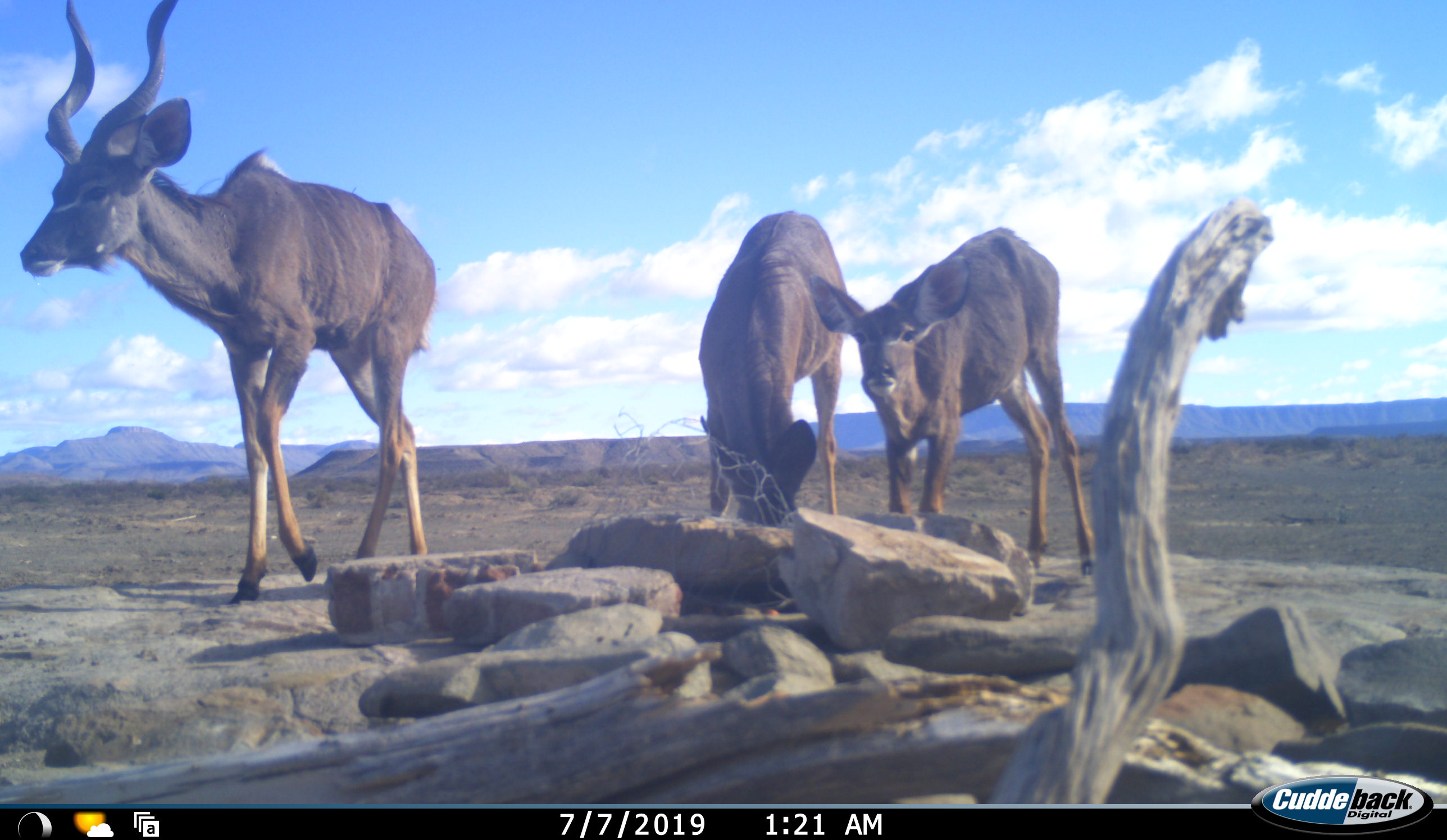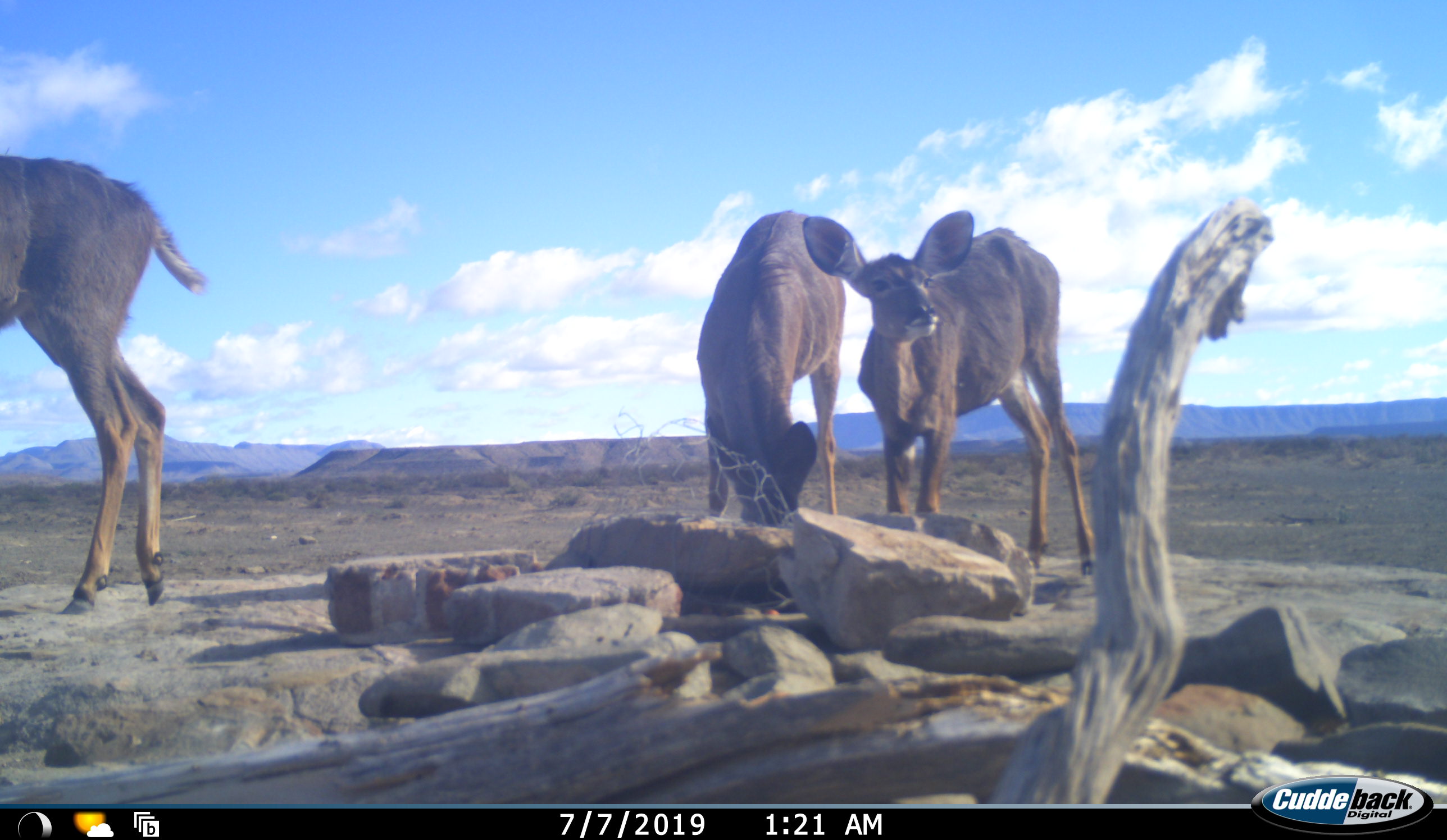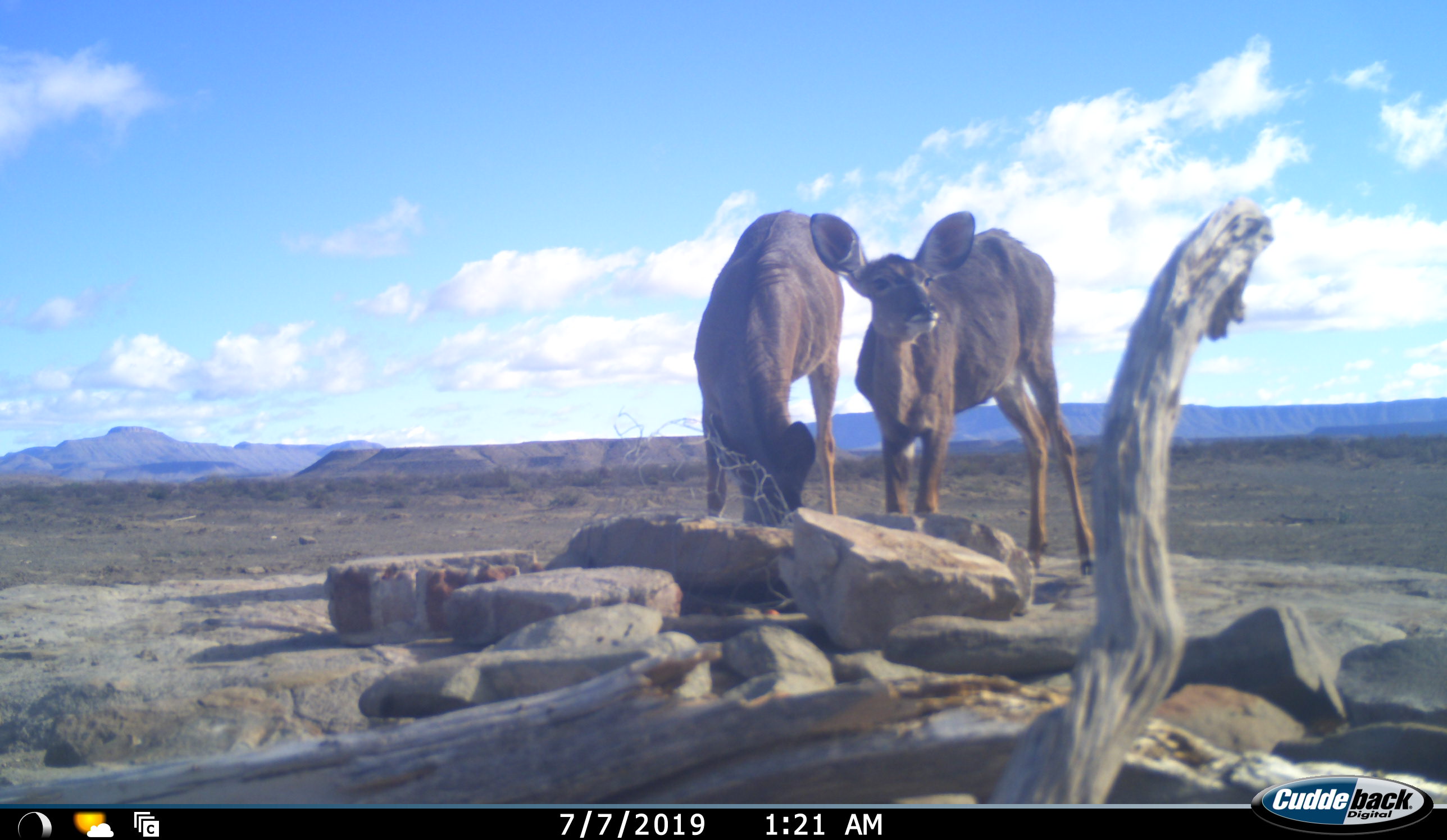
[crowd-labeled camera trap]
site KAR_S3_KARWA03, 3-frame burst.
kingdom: Animalia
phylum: Chordata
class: Mammalia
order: Artiodactyla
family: Bovidae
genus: Tragelaphus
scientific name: Tragelaphus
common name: kudu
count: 3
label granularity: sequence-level